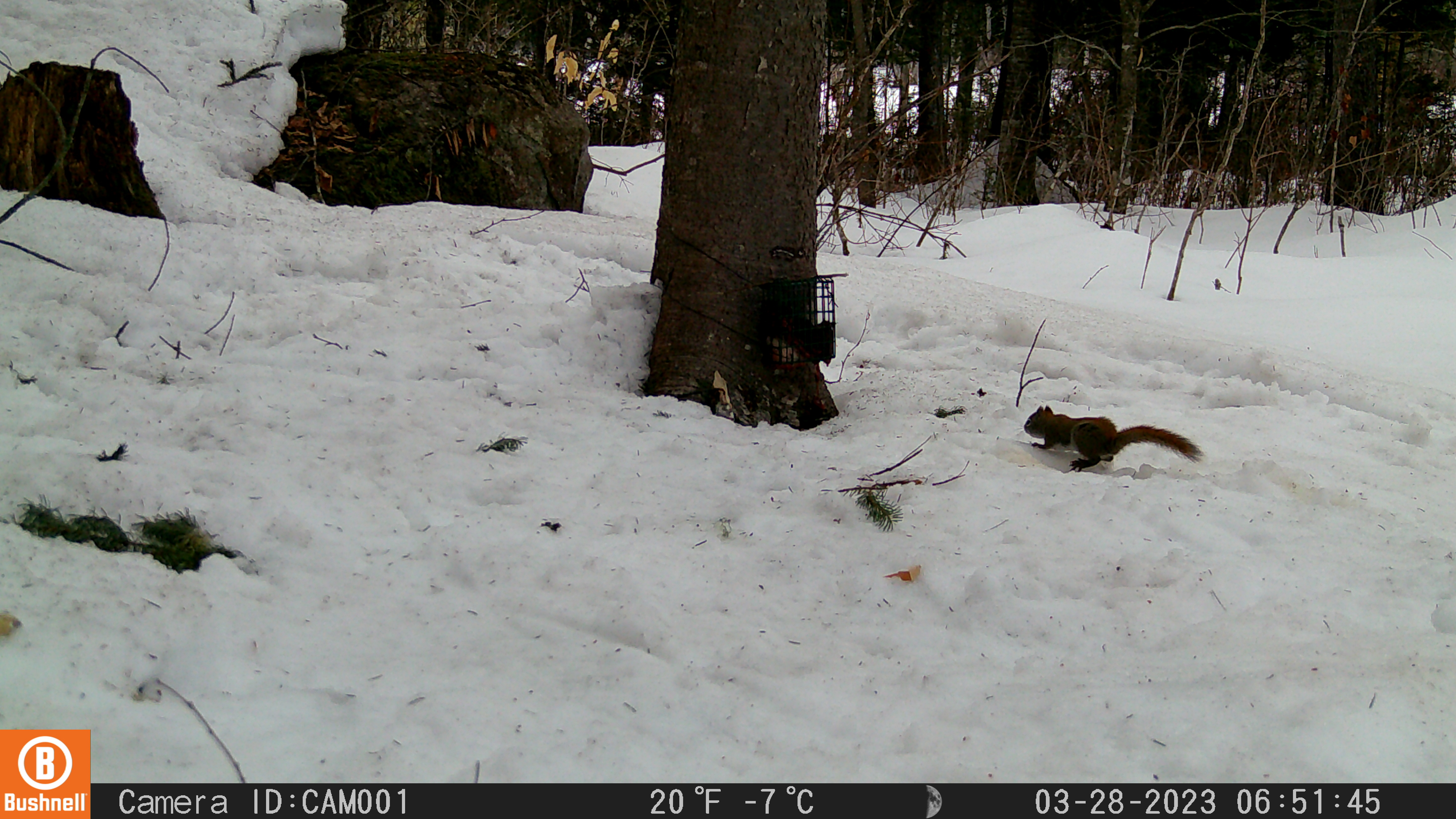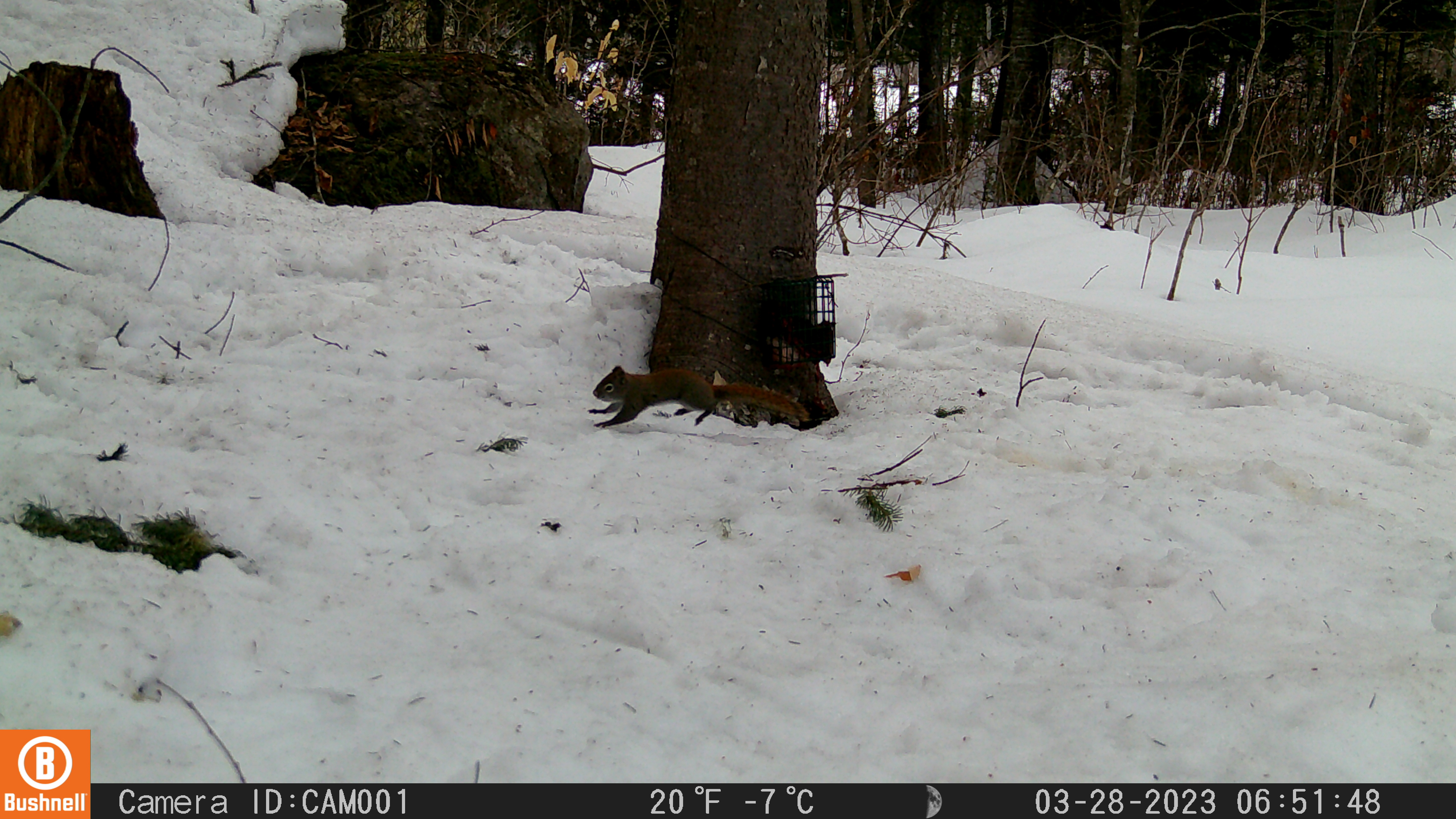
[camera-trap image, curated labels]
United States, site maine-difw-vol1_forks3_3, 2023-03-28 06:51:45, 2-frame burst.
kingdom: Animalia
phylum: Chordata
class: Mammalia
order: Rodentia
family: Sciuridae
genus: Tamiasciurus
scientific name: Tamiasciurus hudsonicus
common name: red squirrel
Red squirrel (Tamiasciurus hudsonicus).